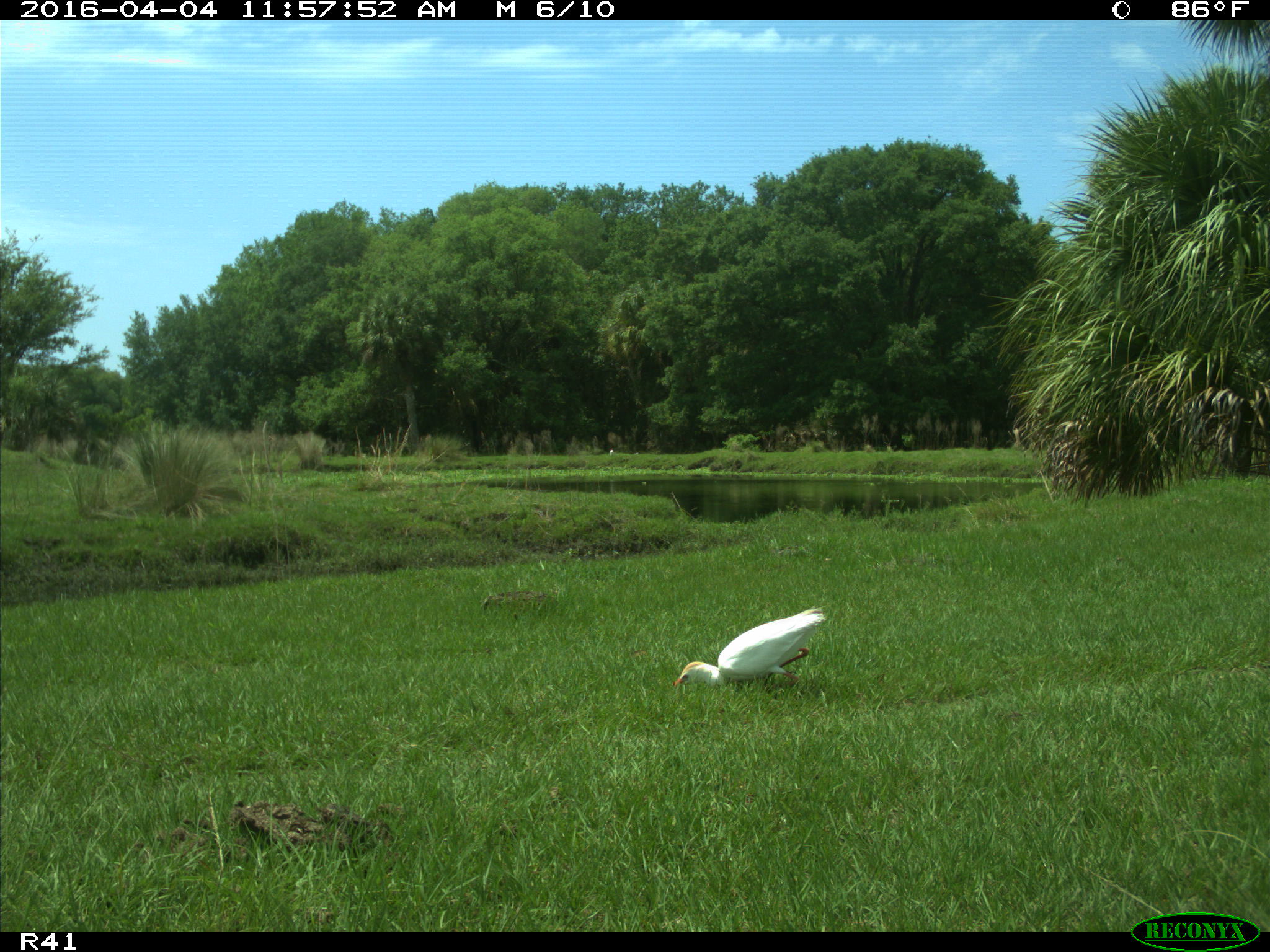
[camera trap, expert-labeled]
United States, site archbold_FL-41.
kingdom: Animalia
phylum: Chordata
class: Mammalia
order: Artiodactyla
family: Bovidae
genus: Bos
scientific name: Bos taurus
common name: domestic cow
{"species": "Bos taurus (domestic cow)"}